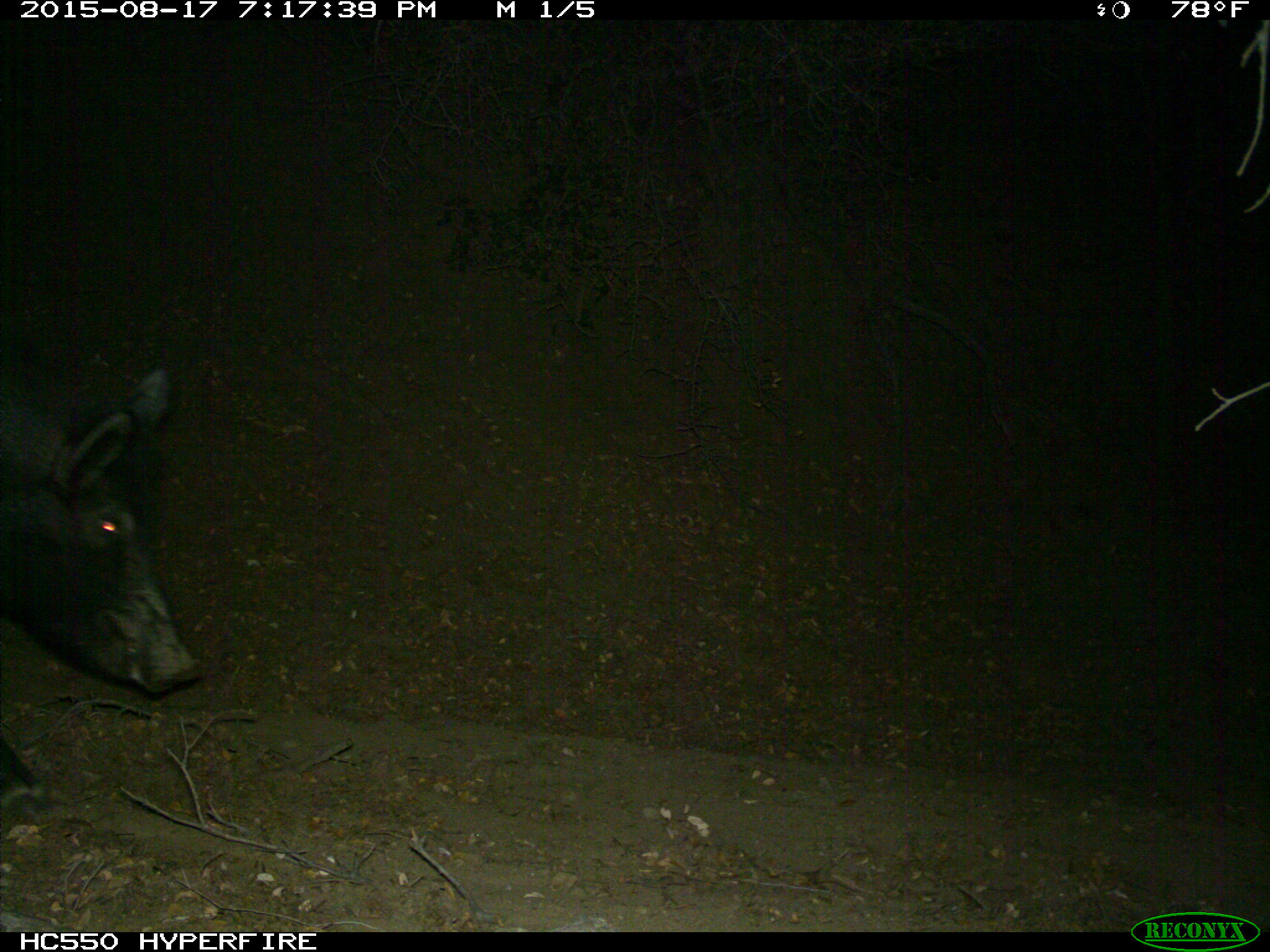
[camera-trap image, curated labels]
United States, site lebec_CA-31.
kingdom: Animalia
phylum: Chordata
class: Mammalia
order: Artiodactyla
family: Suidae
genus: Sus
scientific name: Sus scrofa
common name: wild boar